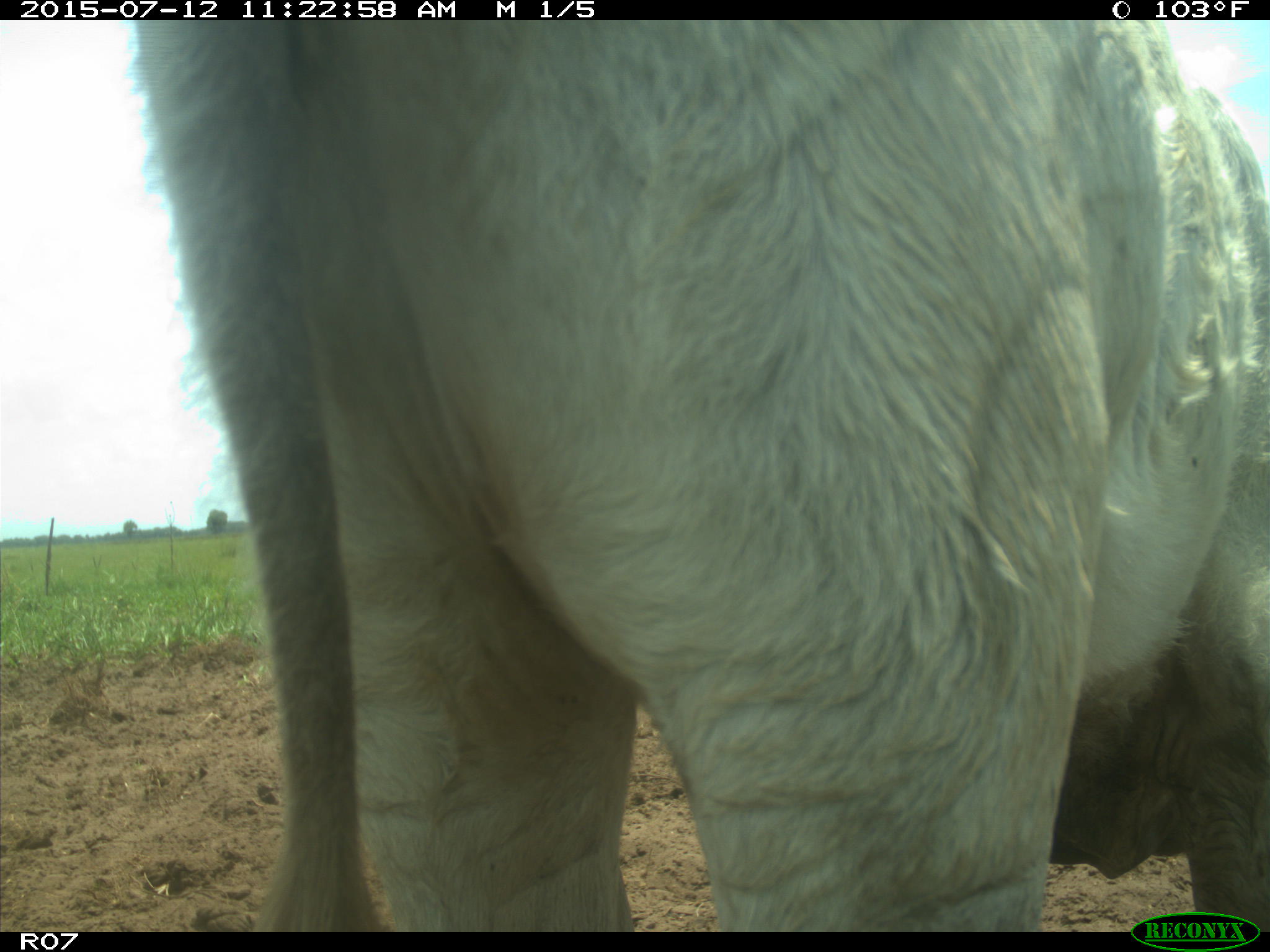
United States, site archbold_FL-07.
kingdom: Animalia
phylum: Chordata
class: Mammalia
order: Artiodactyla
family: Bovidae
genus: Bos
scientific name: Bos taurus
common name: domestic cow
Bos taurus (domestic cow).